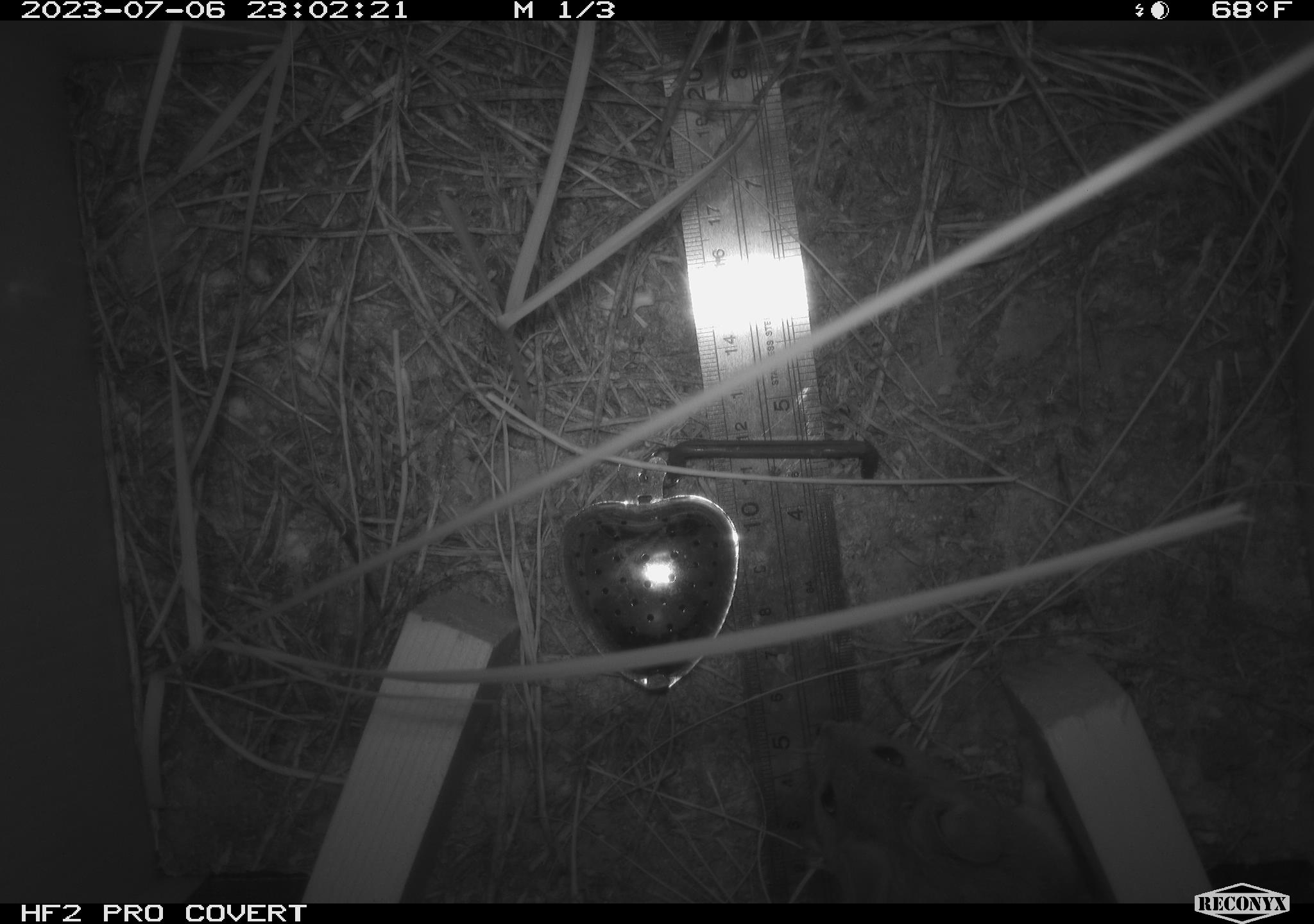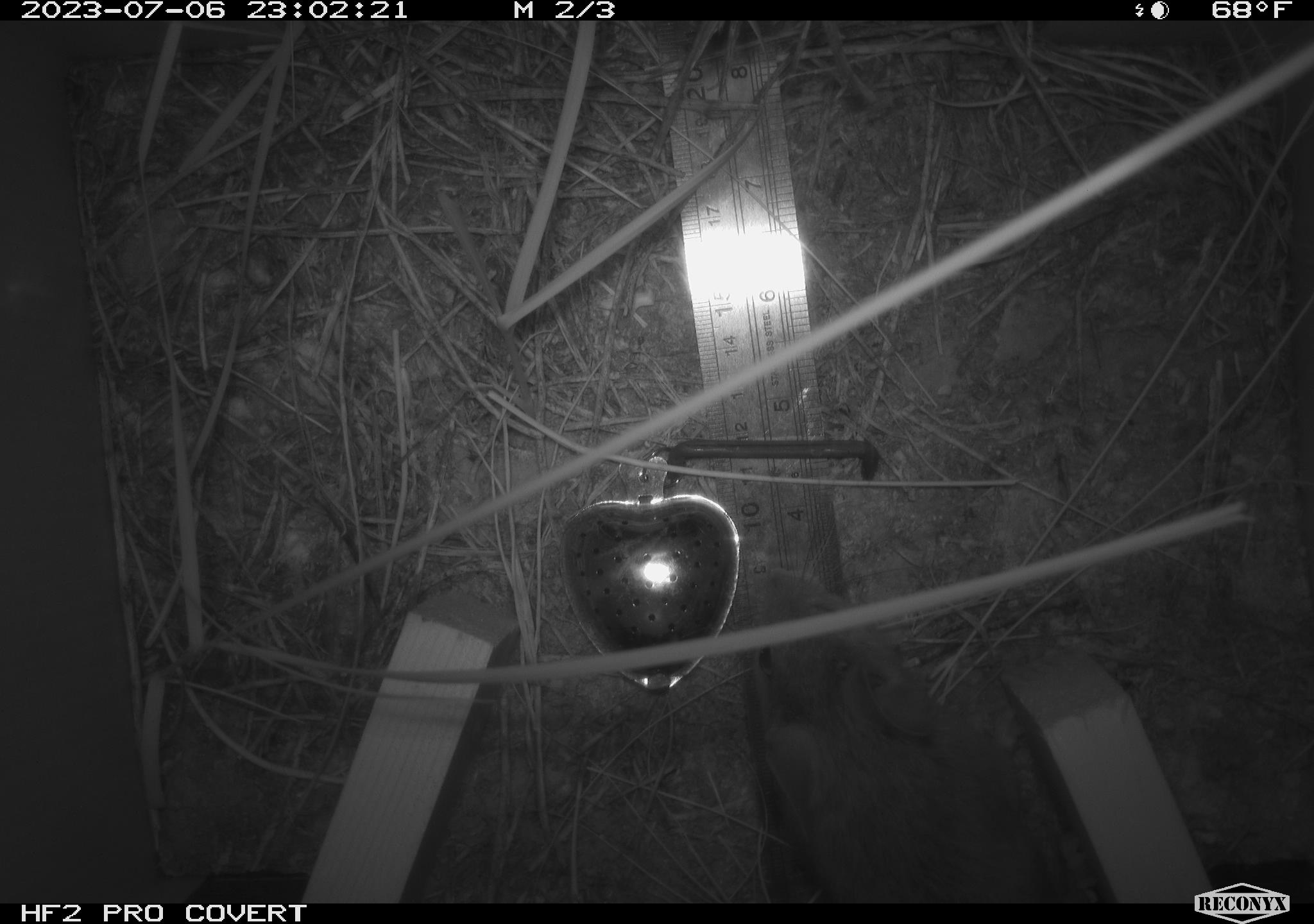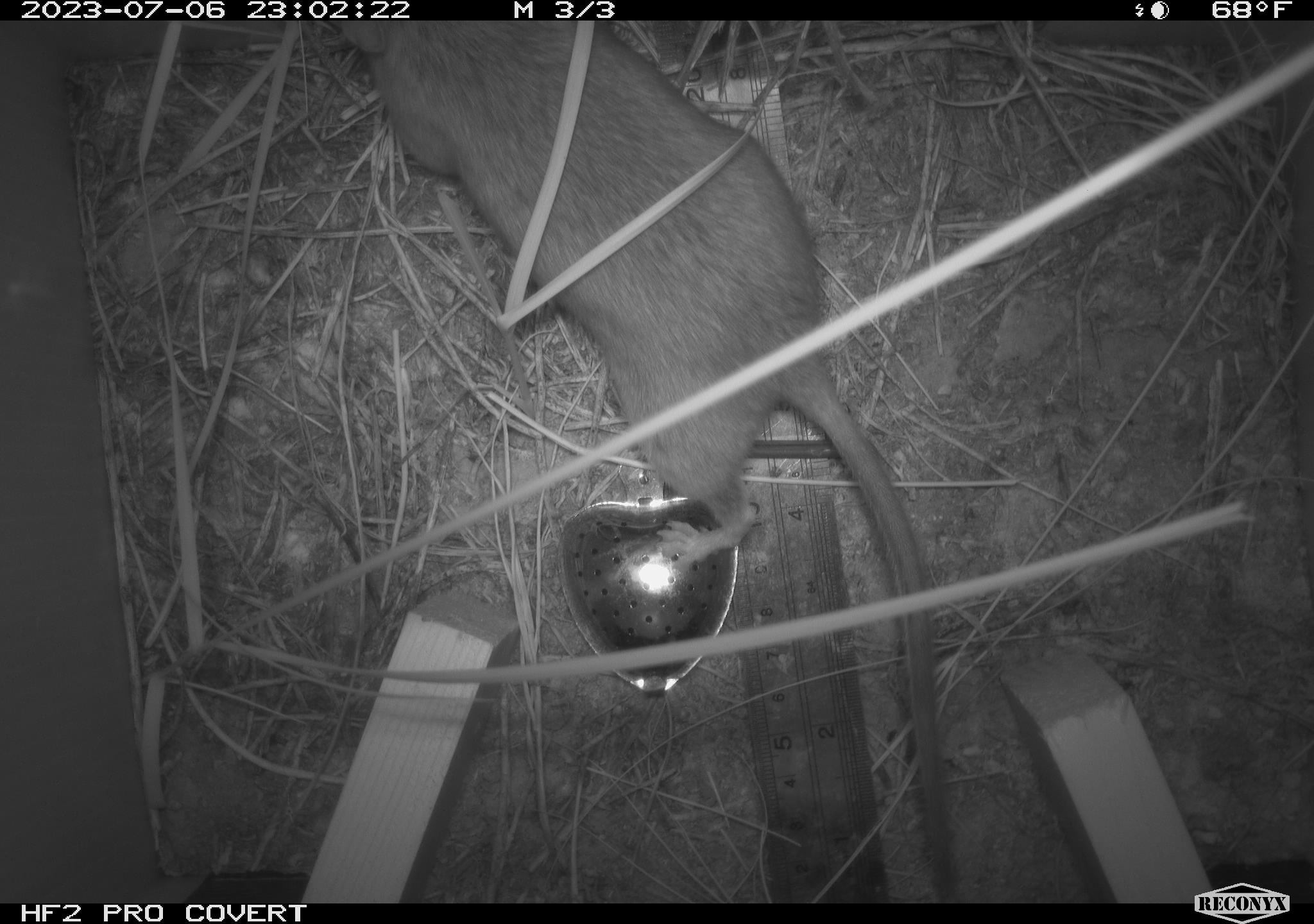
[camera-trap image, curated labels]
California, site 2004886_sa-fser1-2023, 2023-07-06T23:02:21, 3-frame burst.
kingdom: Animalia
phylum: Chordata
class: Mammalia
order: Rodentia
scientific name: Rodentia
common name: mouse species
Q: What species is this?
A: Mouse species (Rodentia).